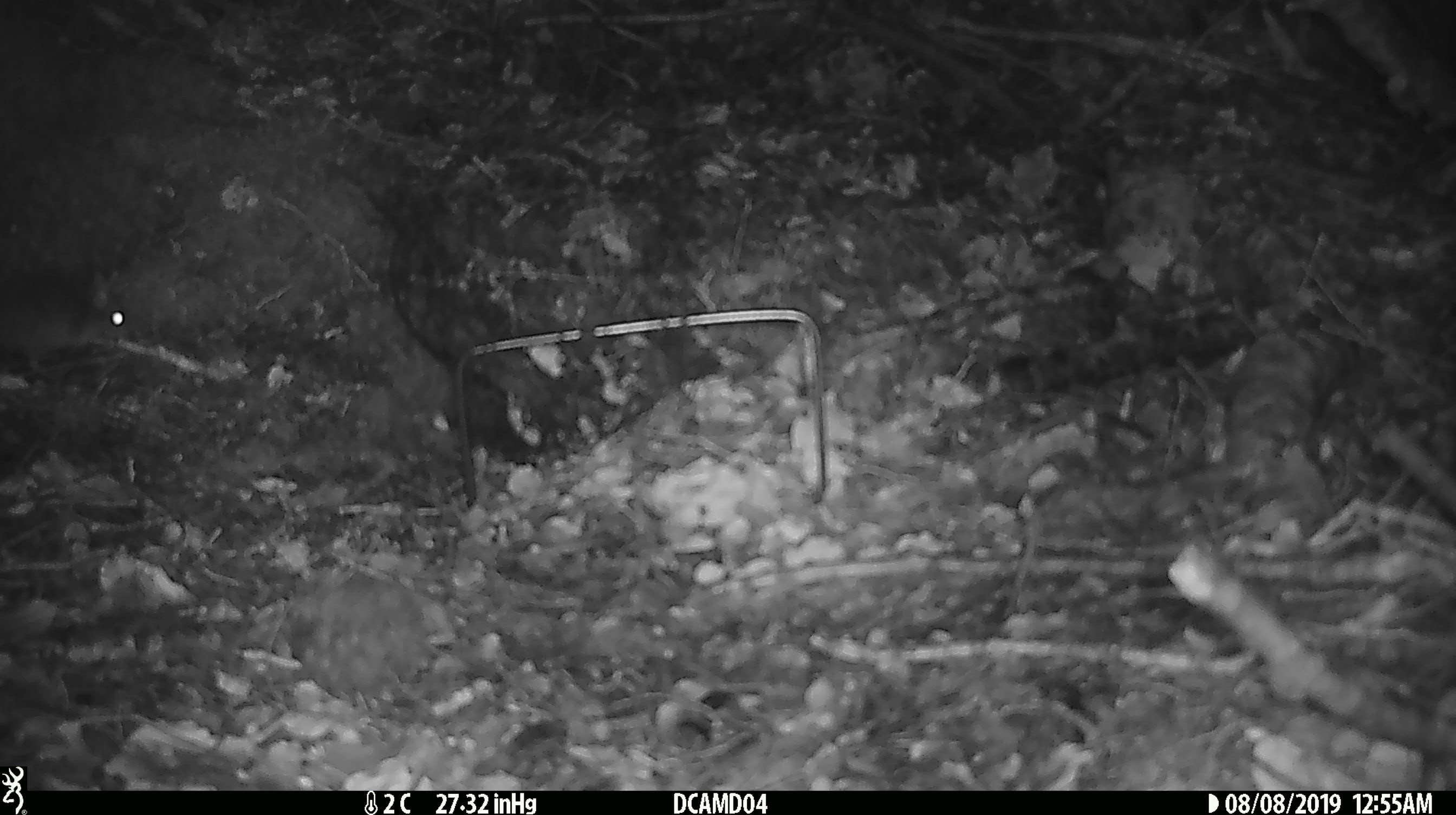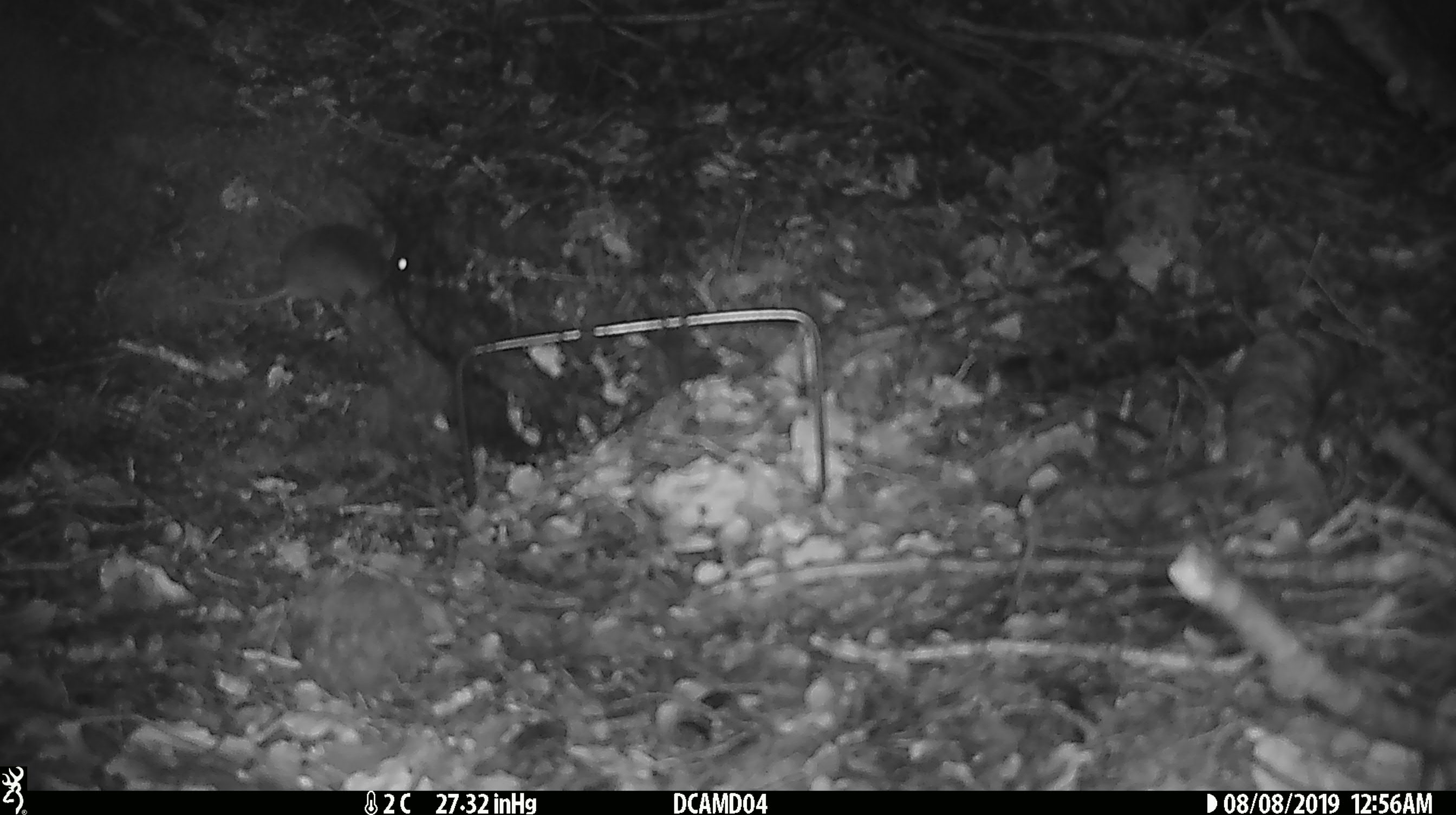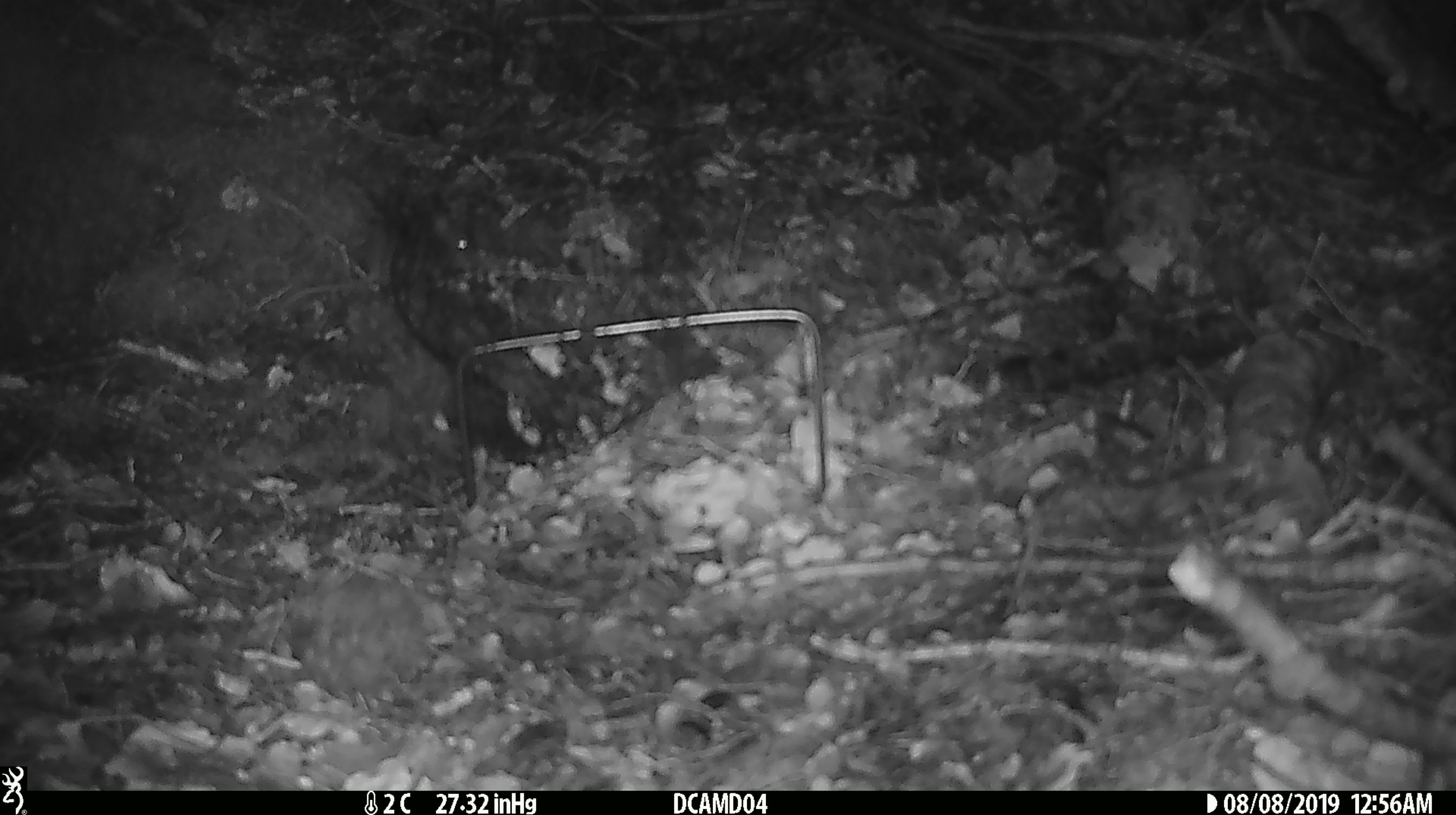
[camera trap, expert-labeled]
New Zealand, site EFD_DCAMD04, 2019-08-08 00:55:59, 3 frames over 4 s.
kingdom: Animalia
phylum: Chordata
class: Mammalia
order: Rodentia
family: Muridae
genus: Mus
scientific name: Mus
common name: mouse